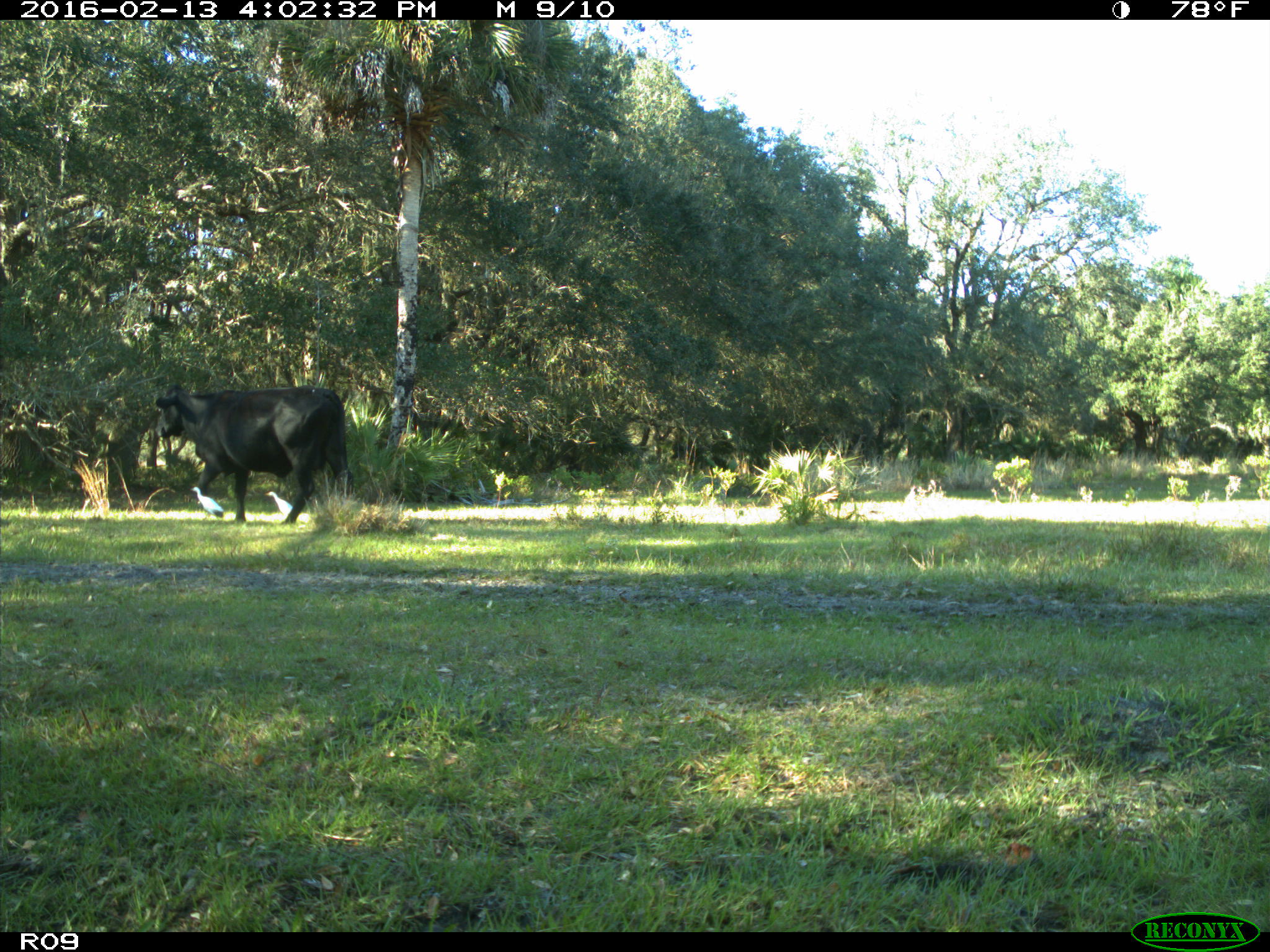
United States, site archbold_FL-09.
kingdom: Animalia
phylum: Chordata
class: Mammalia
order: Artiodactyla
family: Bovidae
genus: Bos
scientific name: Bos taurus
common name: domestic cow